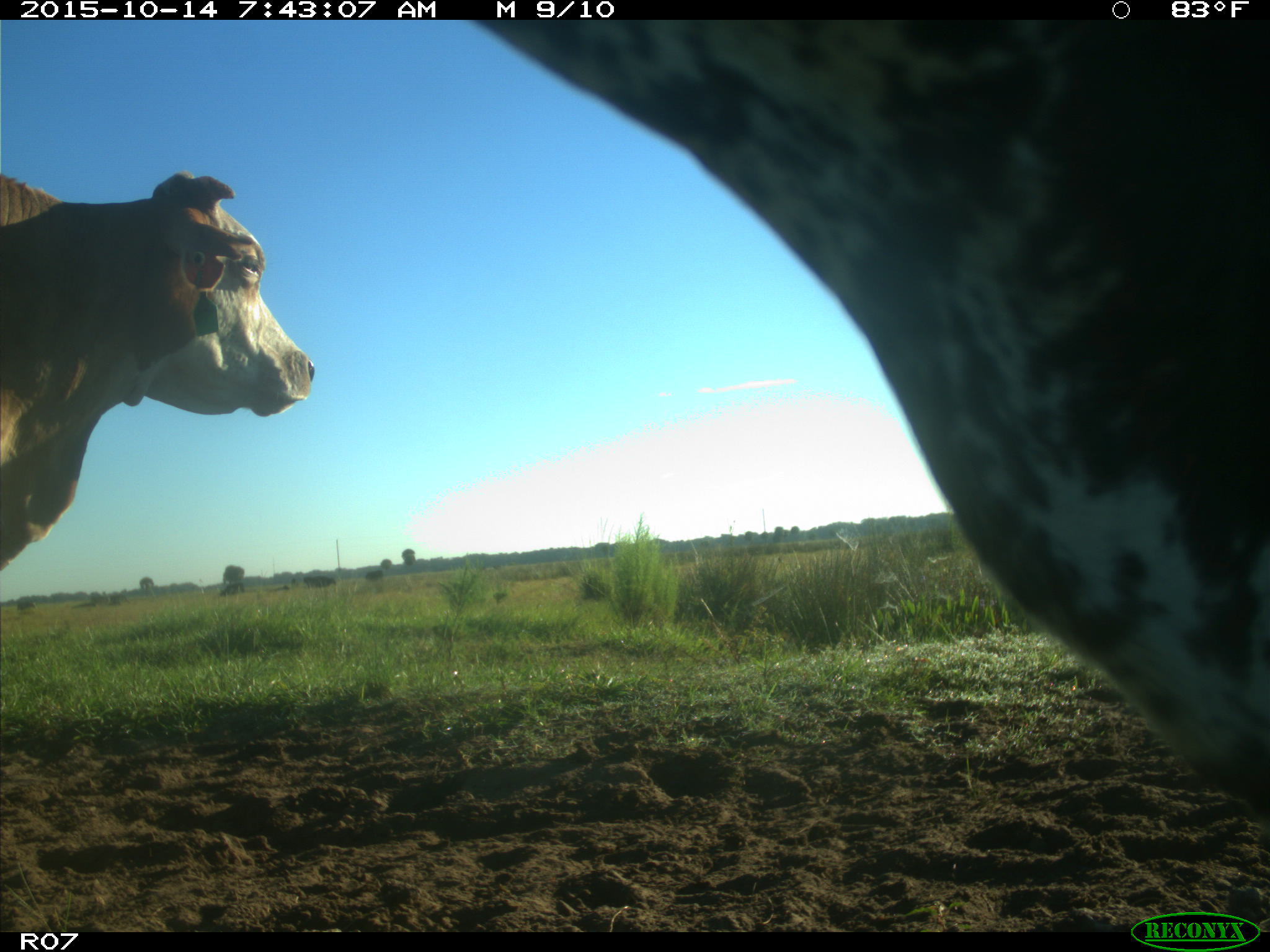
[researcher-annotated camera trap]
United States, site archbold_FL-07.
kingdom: Animalia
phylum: Chordata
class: Mammalia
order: Artiodactyla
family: Bovidae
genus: Bos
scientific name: Bos taurus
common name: domestic cow